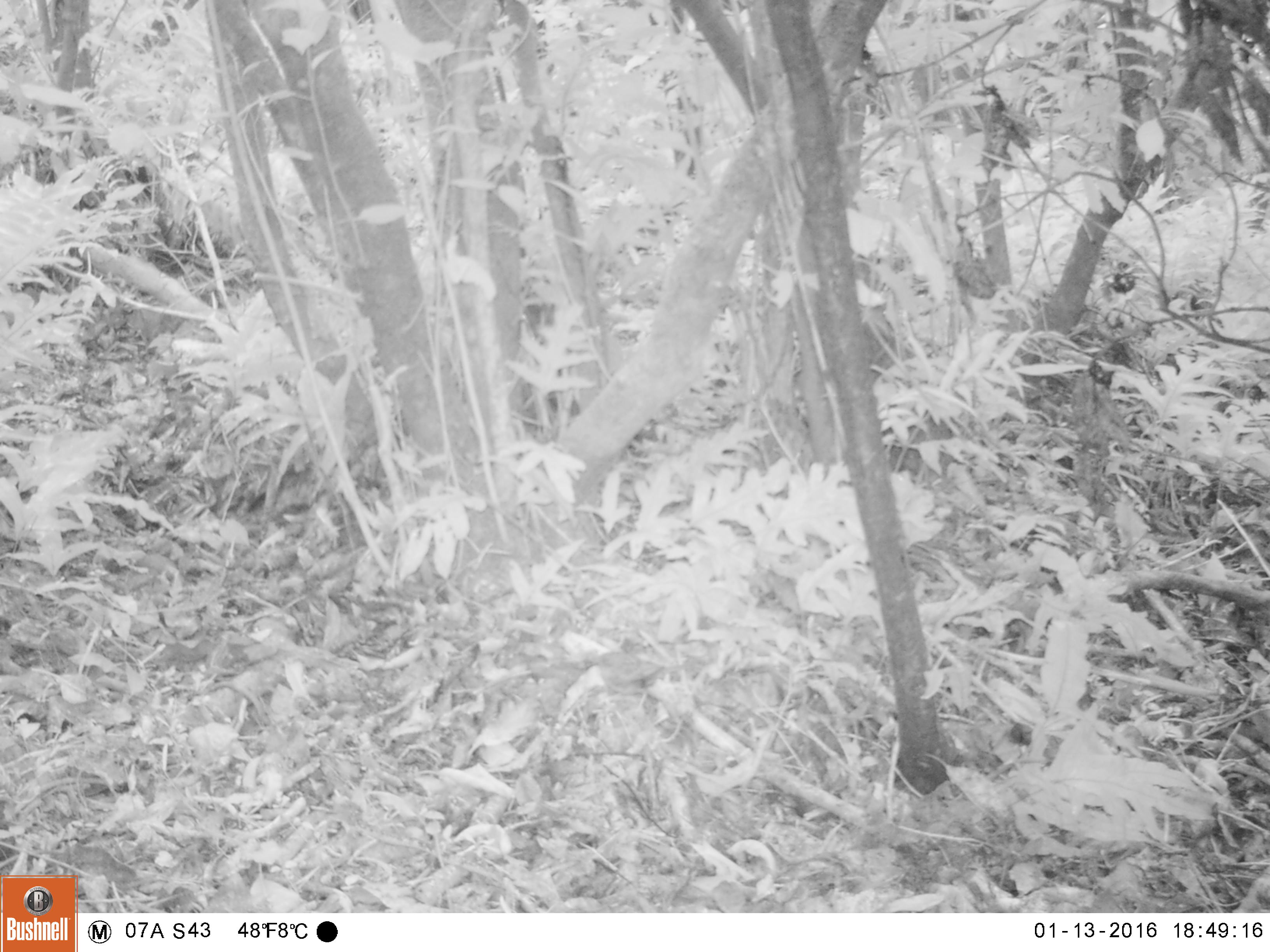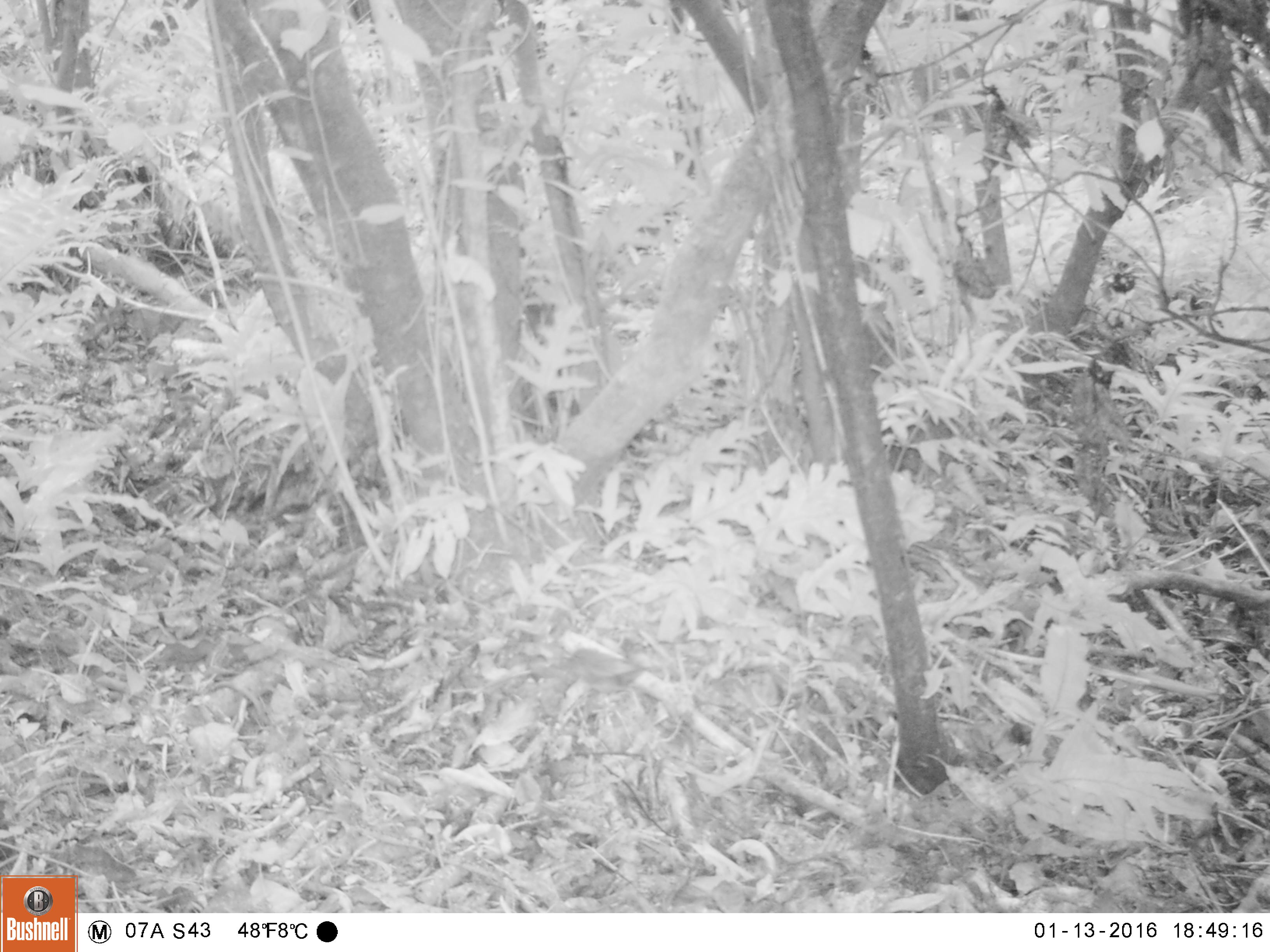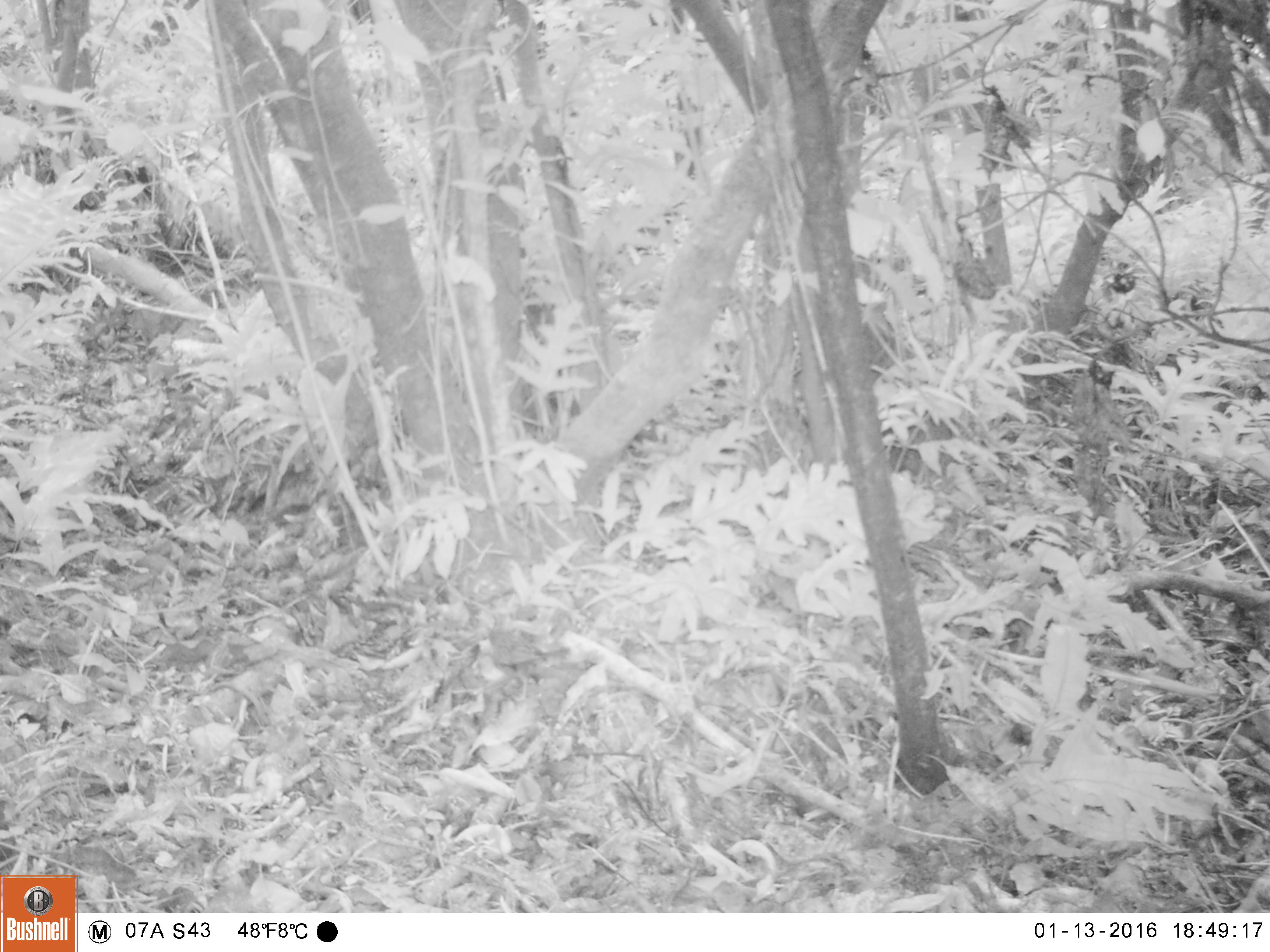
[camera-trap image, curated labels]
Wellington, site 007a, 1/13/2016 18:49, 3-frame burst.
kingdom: Animalia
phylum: Chordata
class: Aves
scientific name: Aves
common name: bird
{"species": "bird (Aves)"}